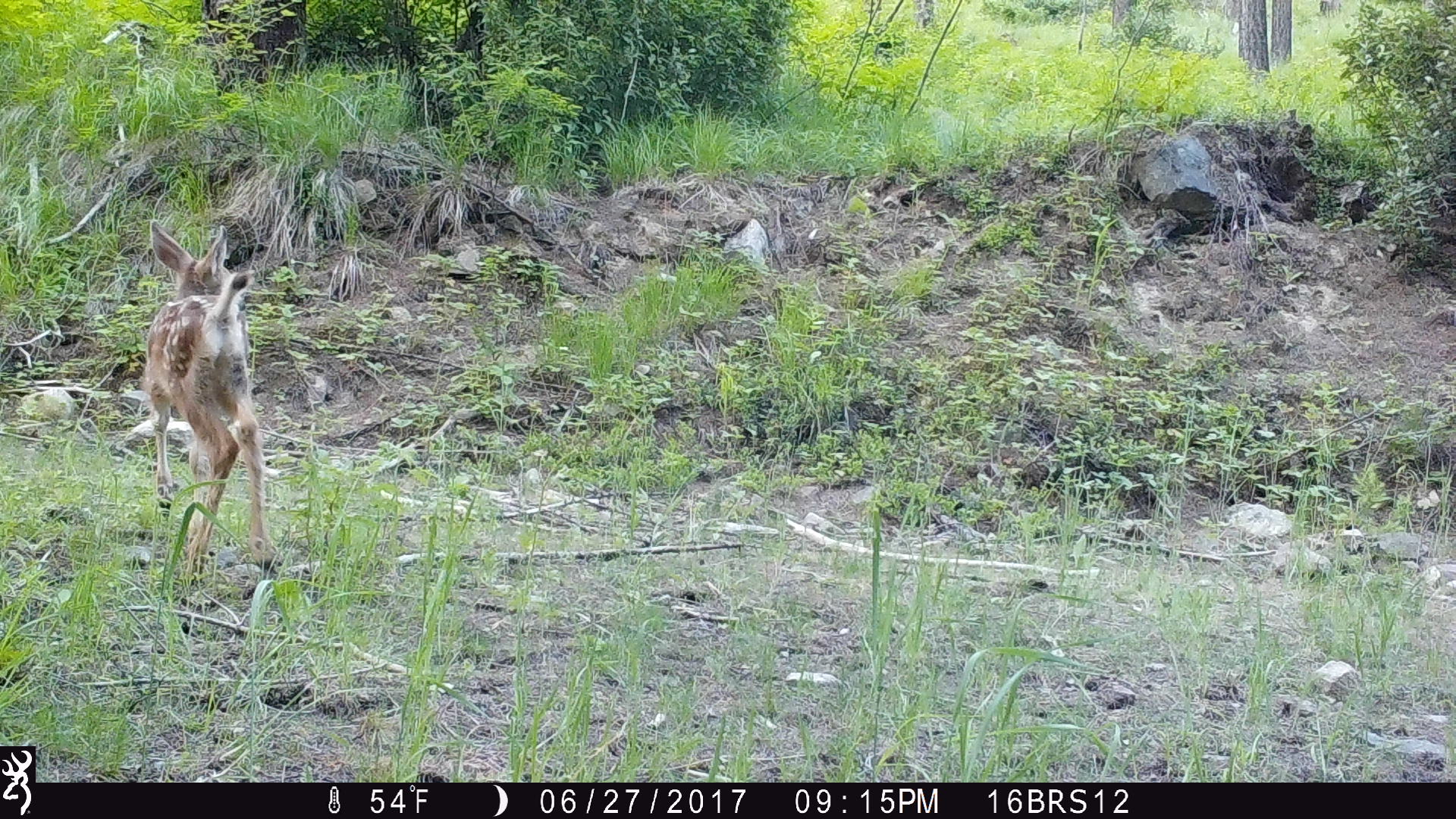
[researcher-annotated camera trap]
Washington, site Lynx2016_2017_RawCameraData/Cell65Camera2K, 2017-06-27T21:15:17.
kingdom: Animalia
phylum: Chordata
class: Mammalia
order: Artiodactyla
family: Cervidae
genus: Odocoileus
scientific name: Odocoileus hemionus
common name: mule deer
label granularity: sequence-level